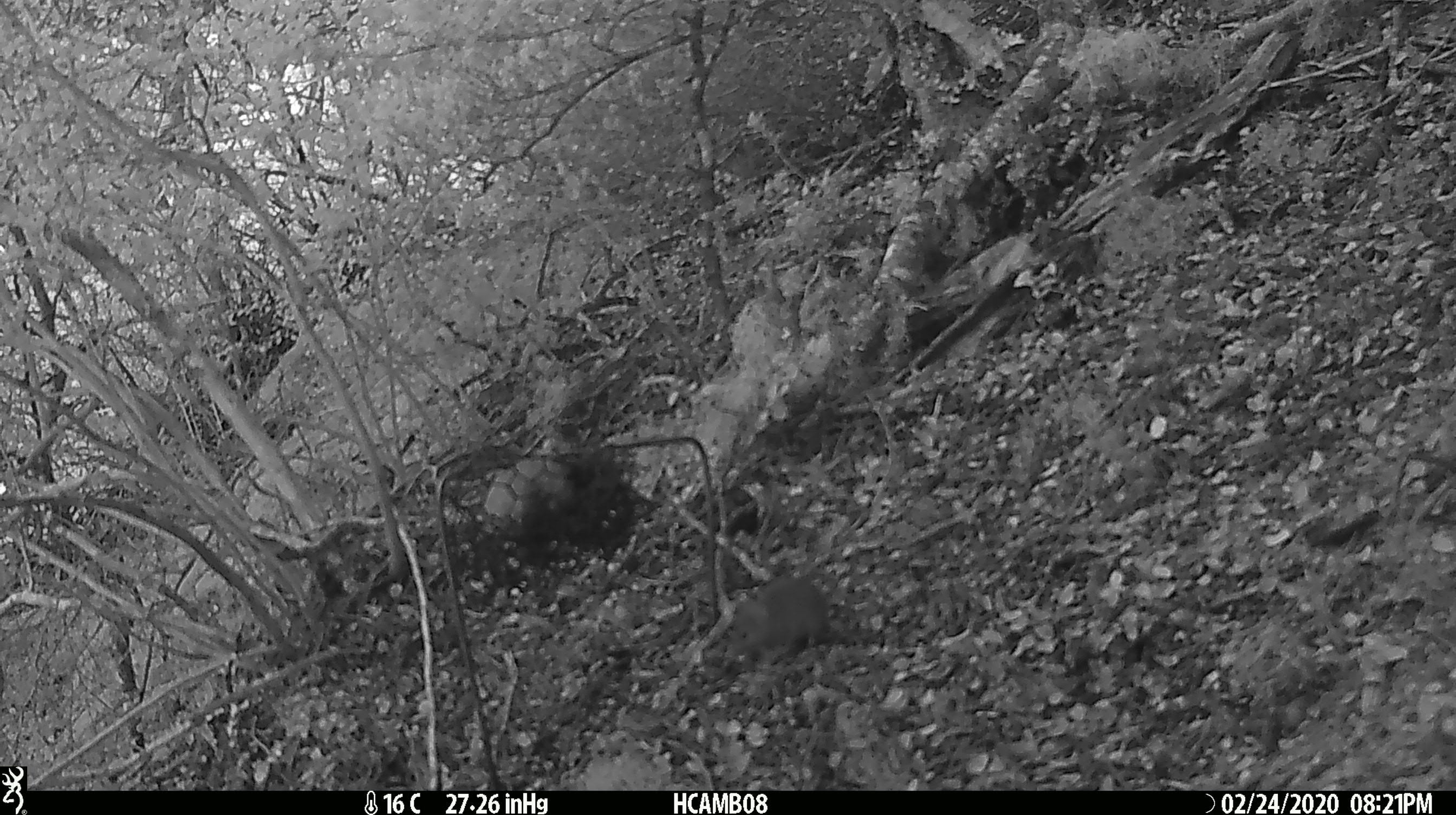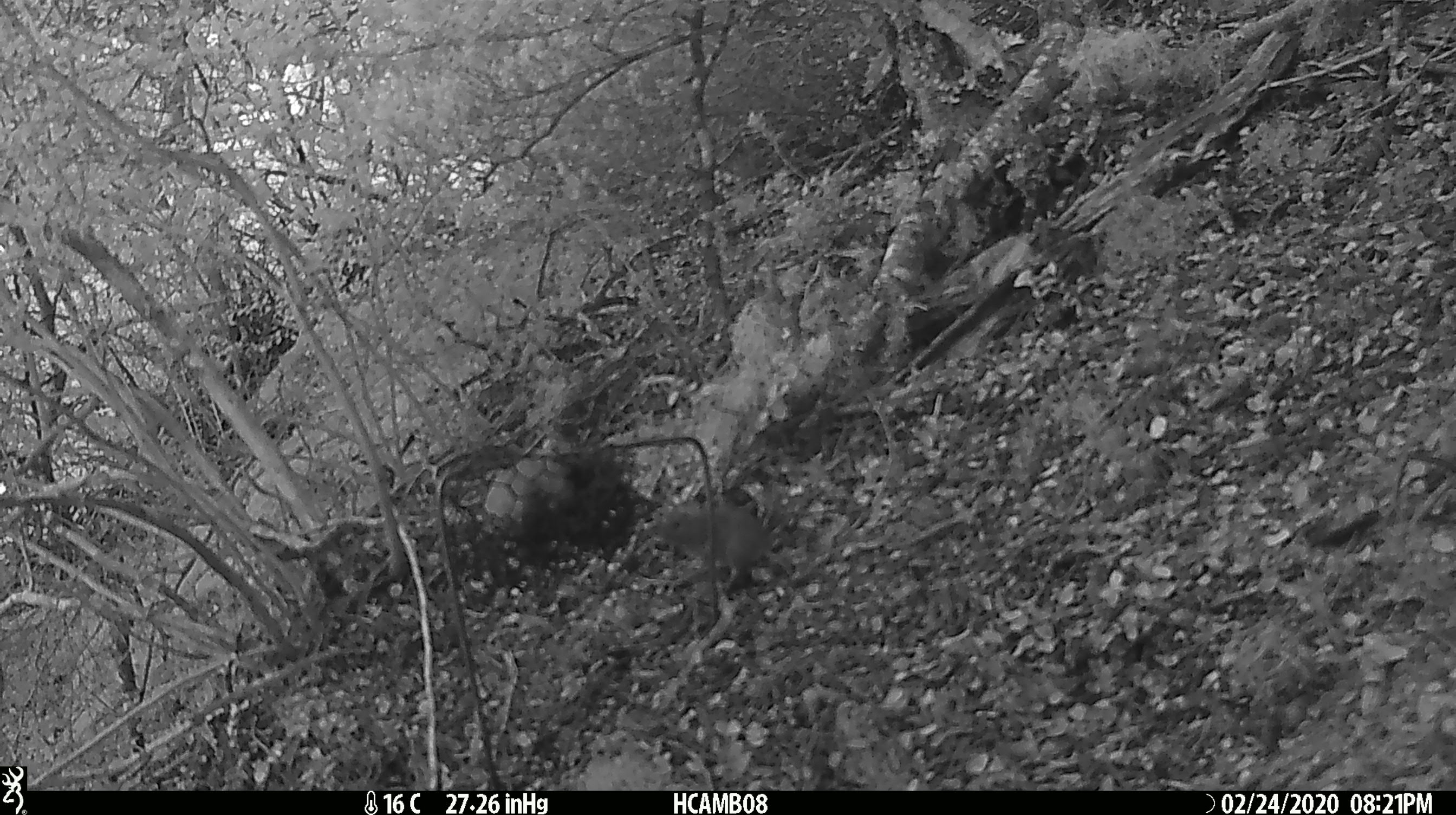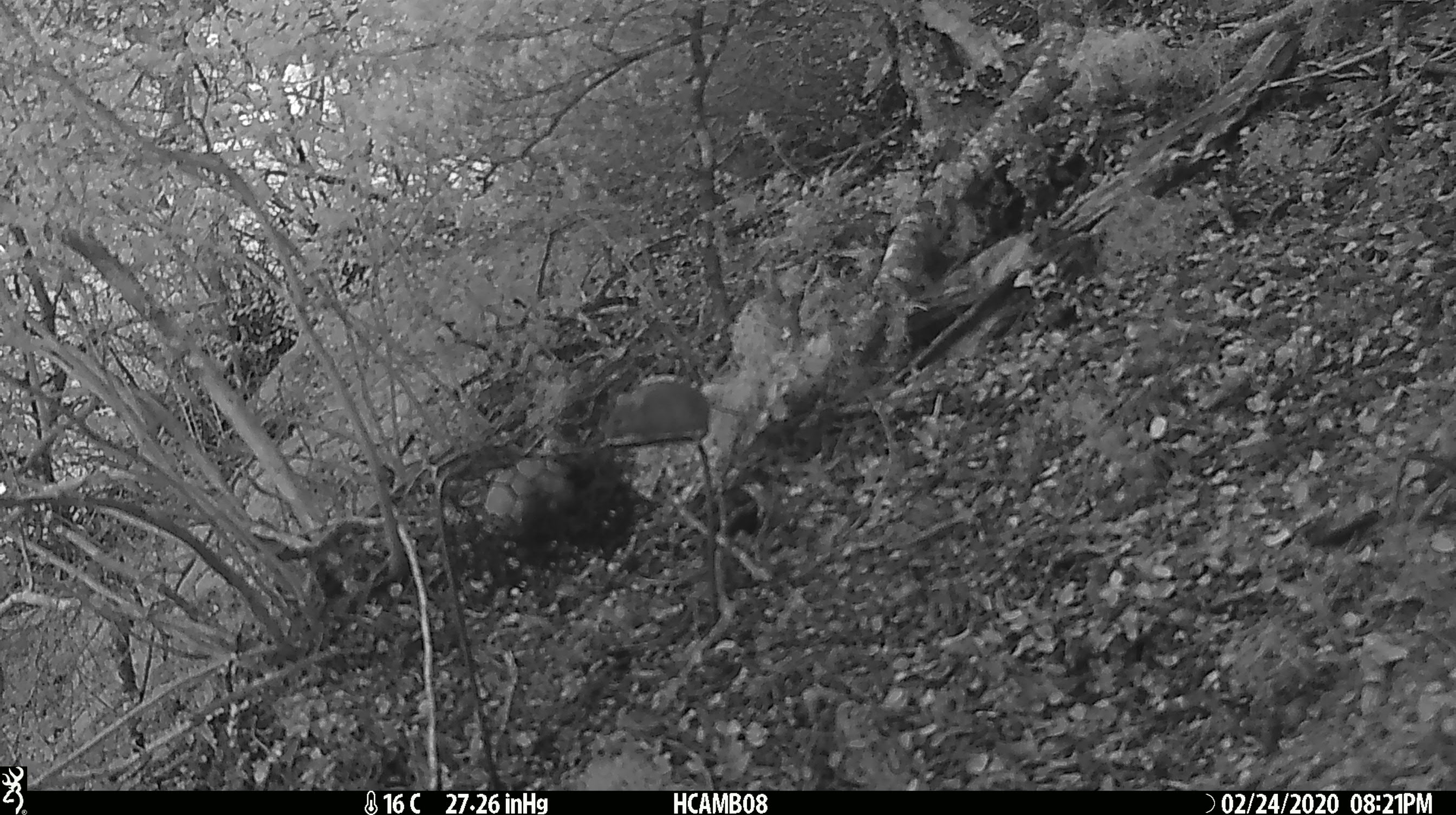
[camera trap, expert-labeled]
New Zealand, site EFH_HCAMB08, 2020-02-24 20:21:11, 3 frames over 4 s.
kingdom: Animalia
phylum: Chordata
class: Mammalia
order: Rodentia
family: Muridae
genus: Mus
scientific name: Mus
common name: mouse